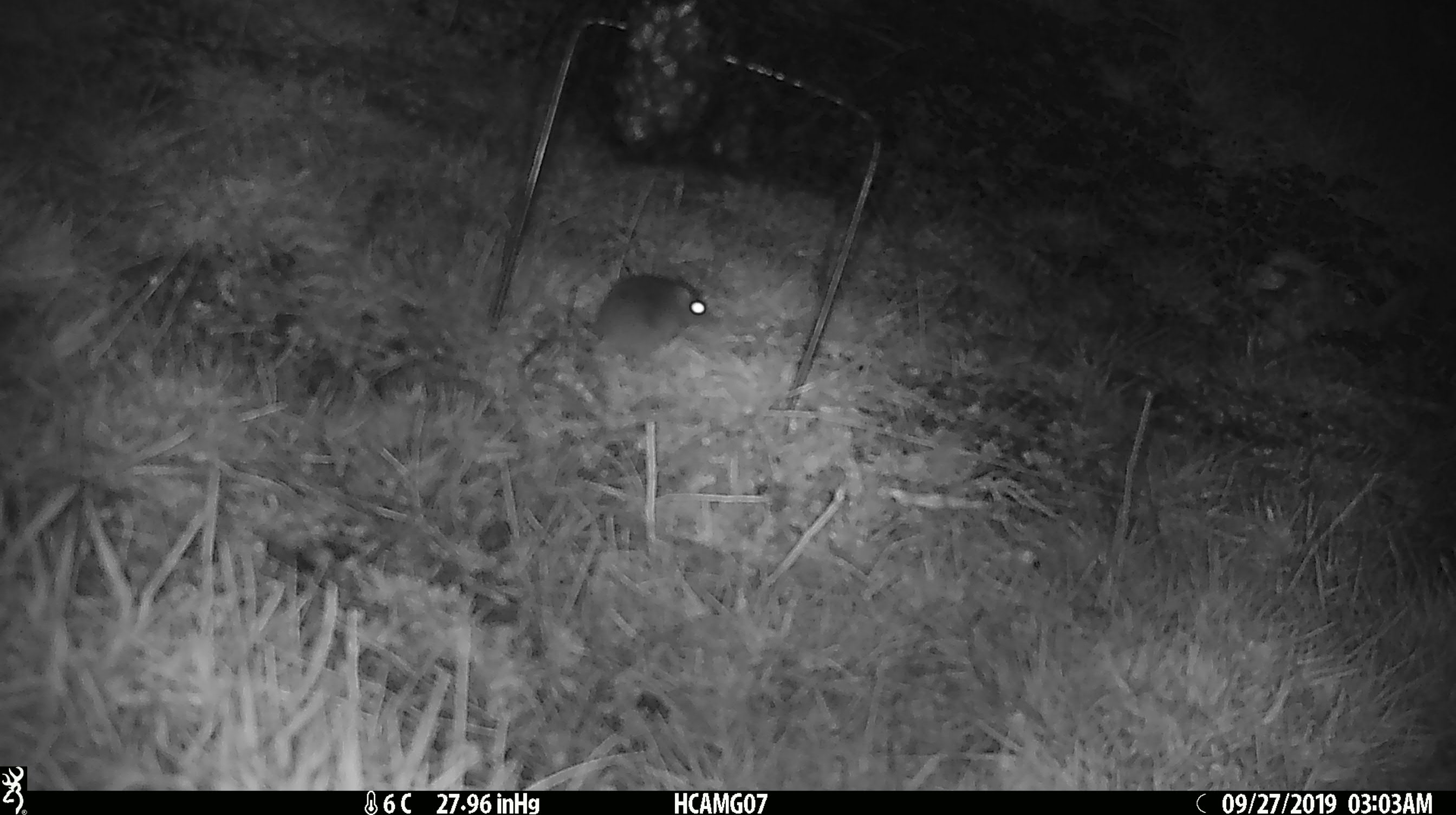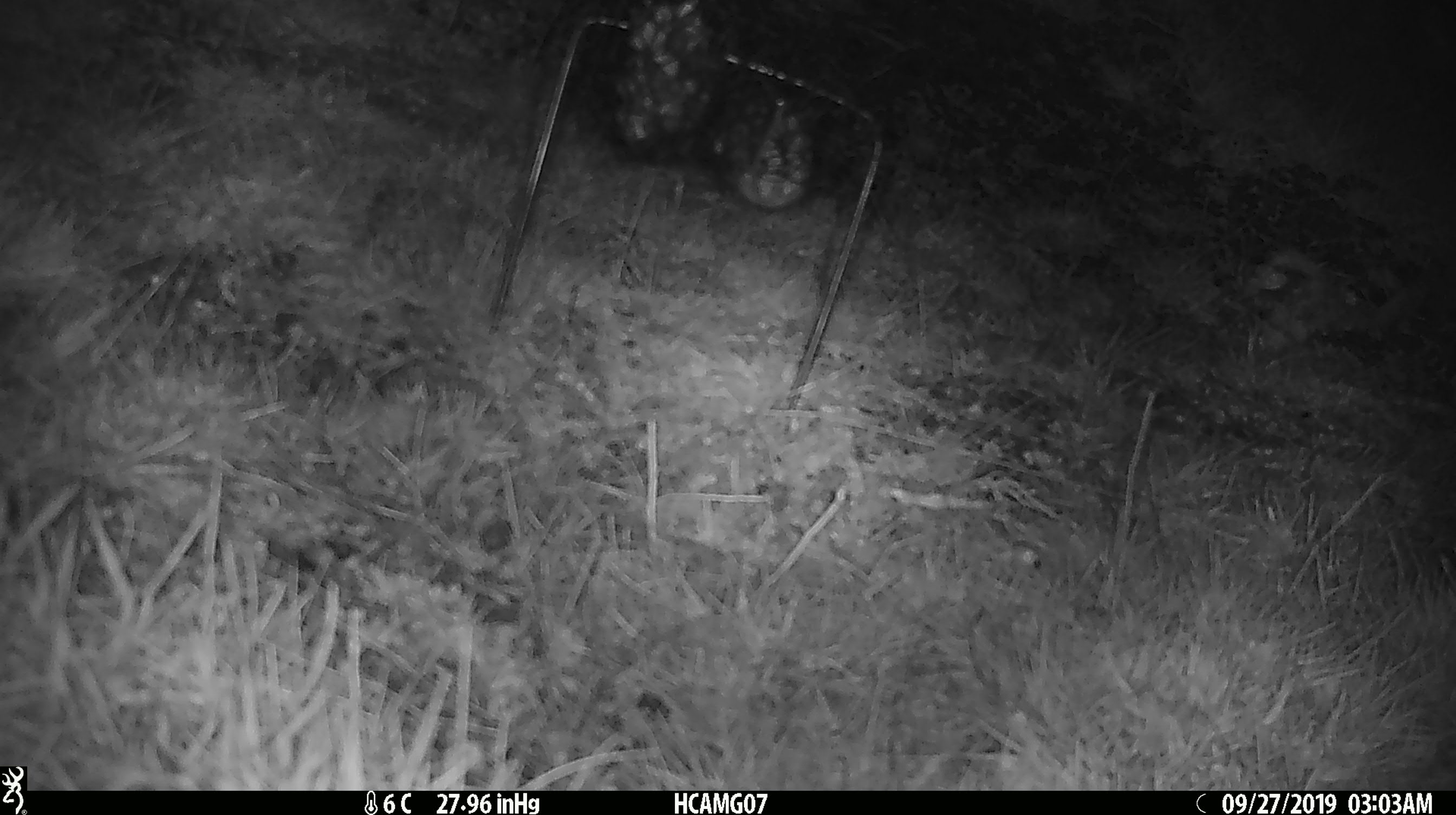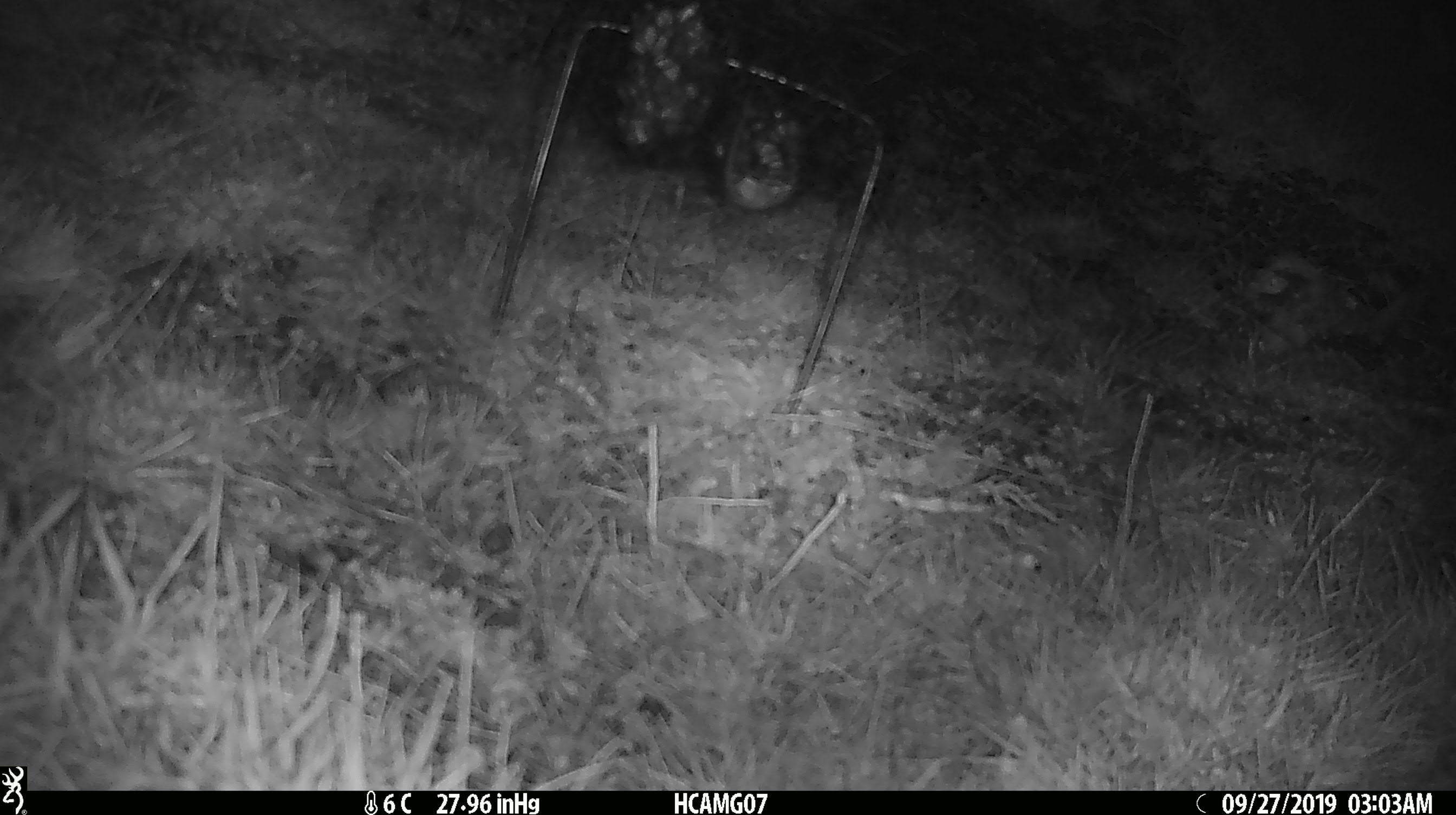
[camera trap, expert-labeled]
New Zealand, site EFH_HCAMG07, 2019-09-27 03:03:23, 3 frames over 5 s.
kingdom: Animalia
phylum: Chordata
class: Mammalia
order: Rodentia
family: Muridae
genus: Mus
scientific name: Mus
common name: mouse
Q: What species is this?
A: Mouse (Mus).